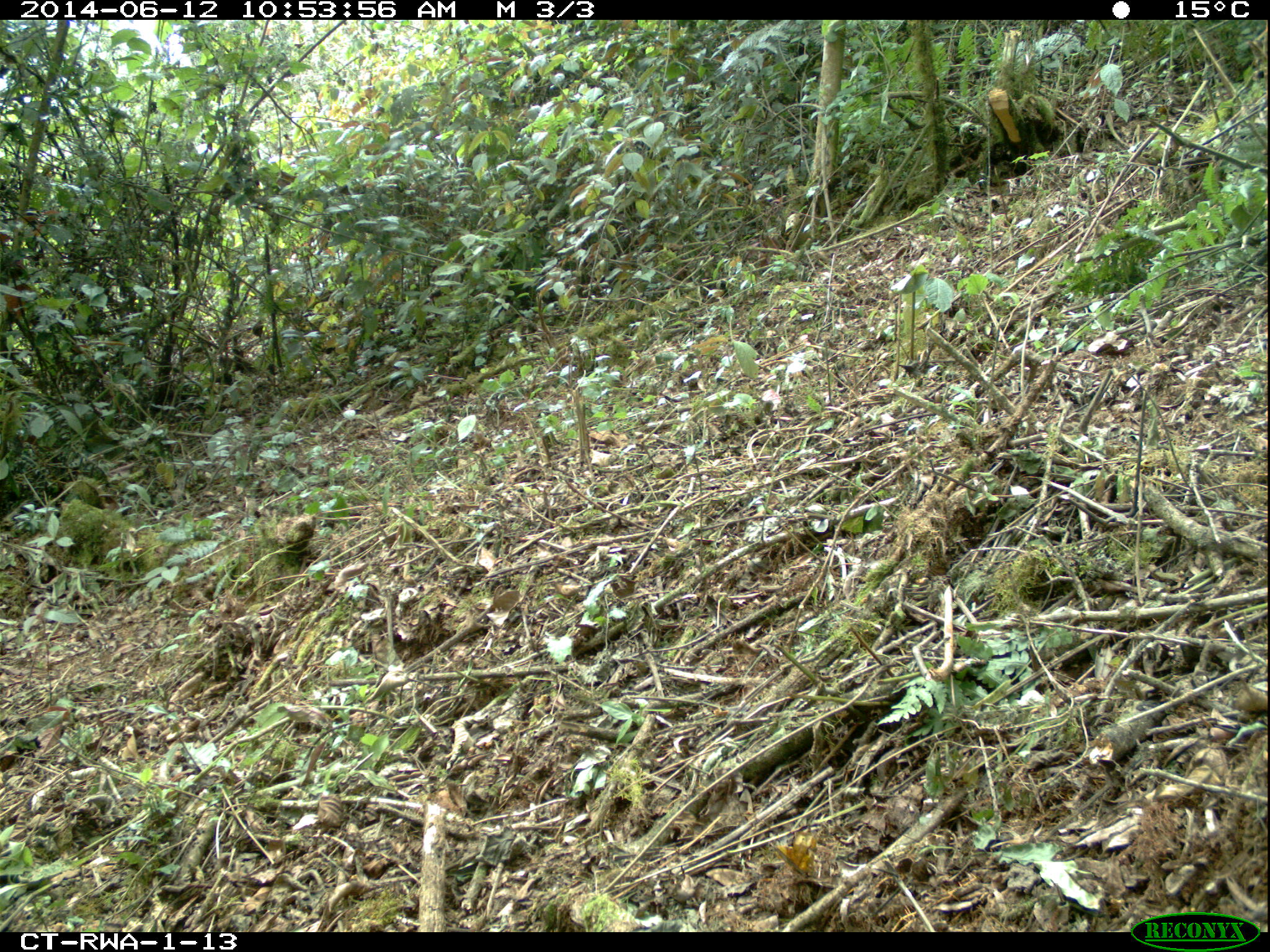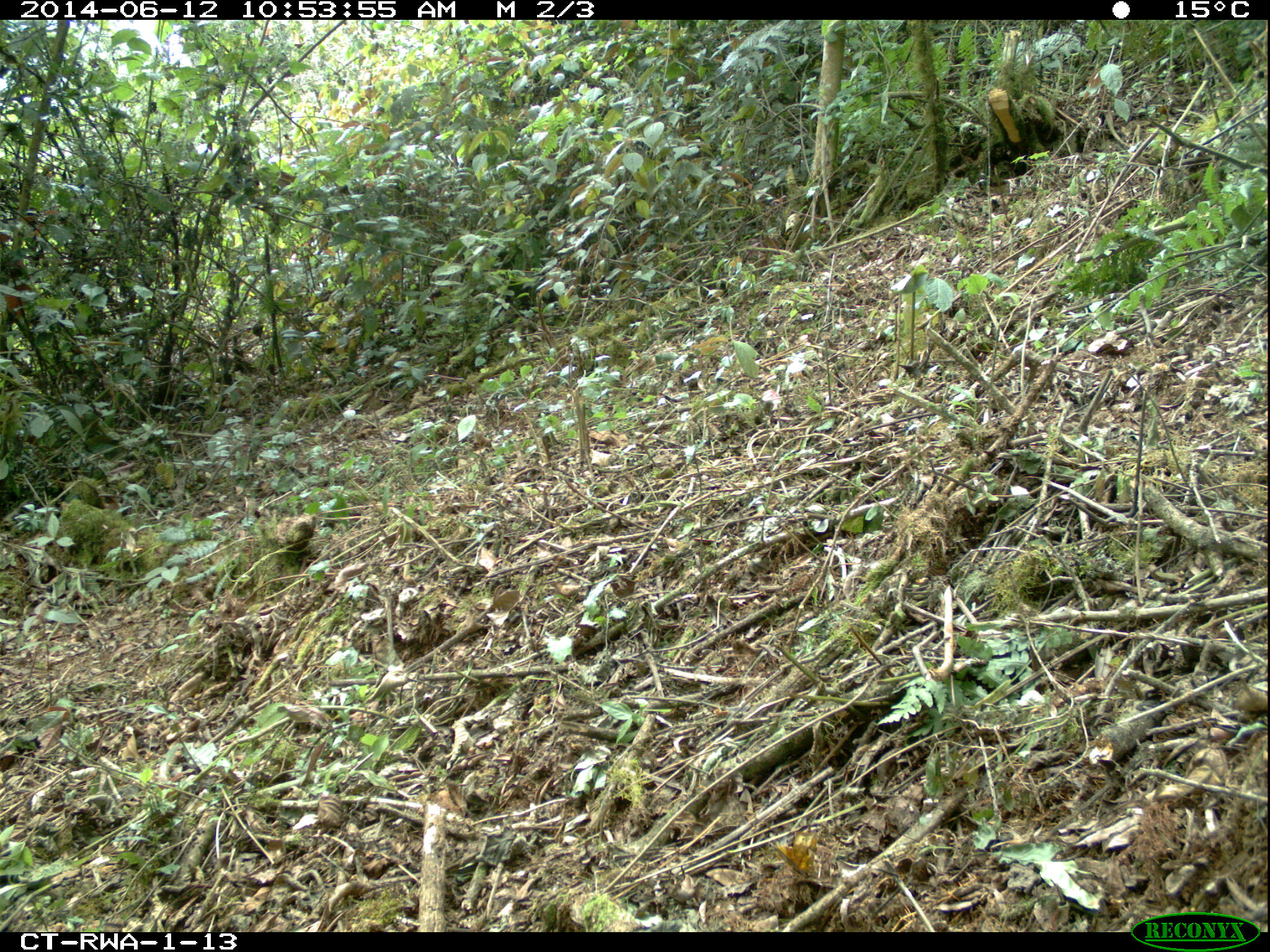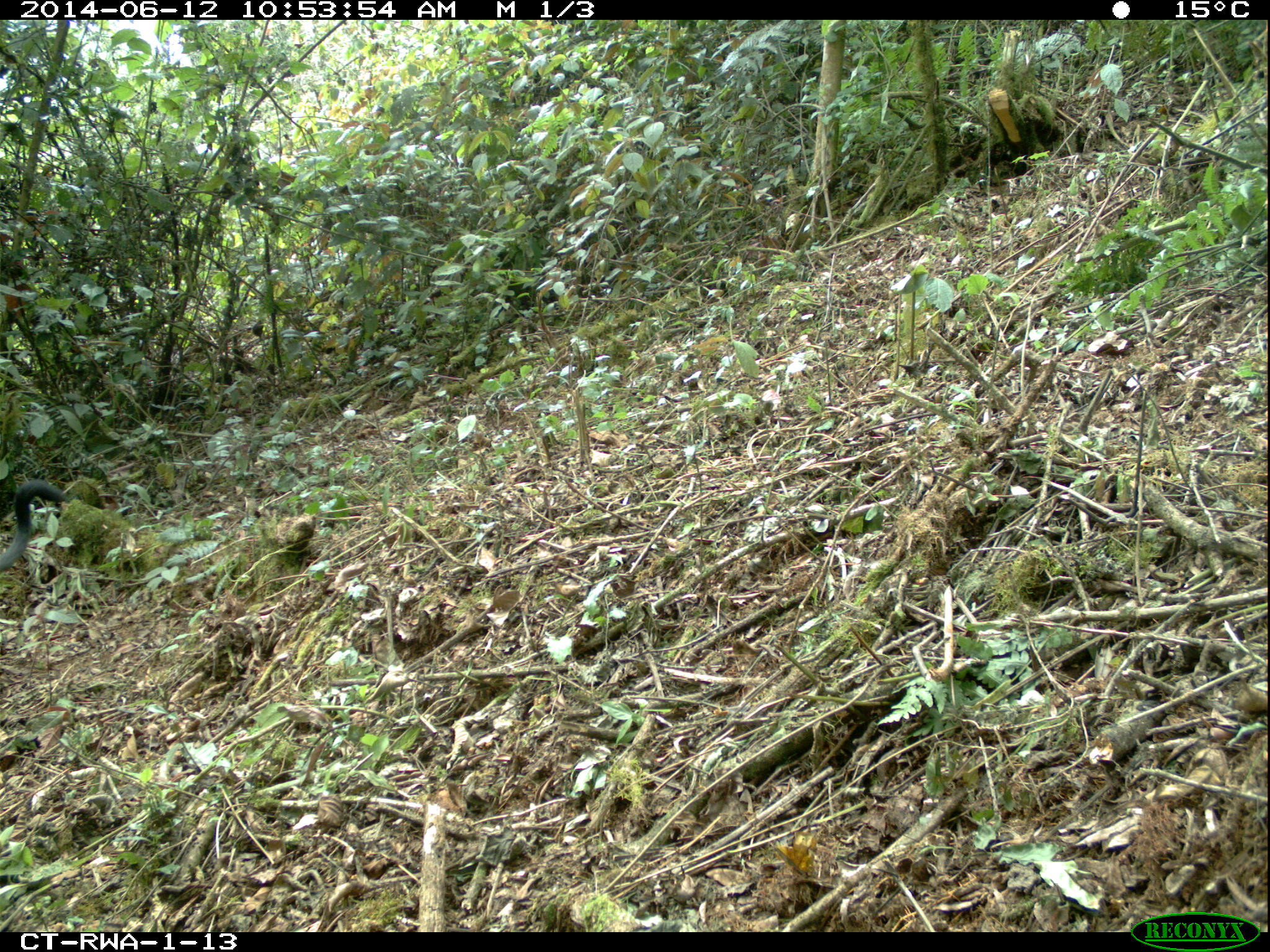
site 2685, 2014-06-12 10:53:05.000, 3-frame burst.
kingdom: Animalia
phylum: Chordata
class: Mammalia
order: Primates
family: Cercopithecidae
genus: Allochrocebus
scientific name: Allochrocebus lhoesti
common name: l'hoest's monkey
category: cercopithecus lhoesti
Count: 1.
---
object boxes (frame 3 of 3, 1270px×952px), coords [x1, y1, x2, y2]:
cercopithecus lhoesti: [0, 479, 68, 571]